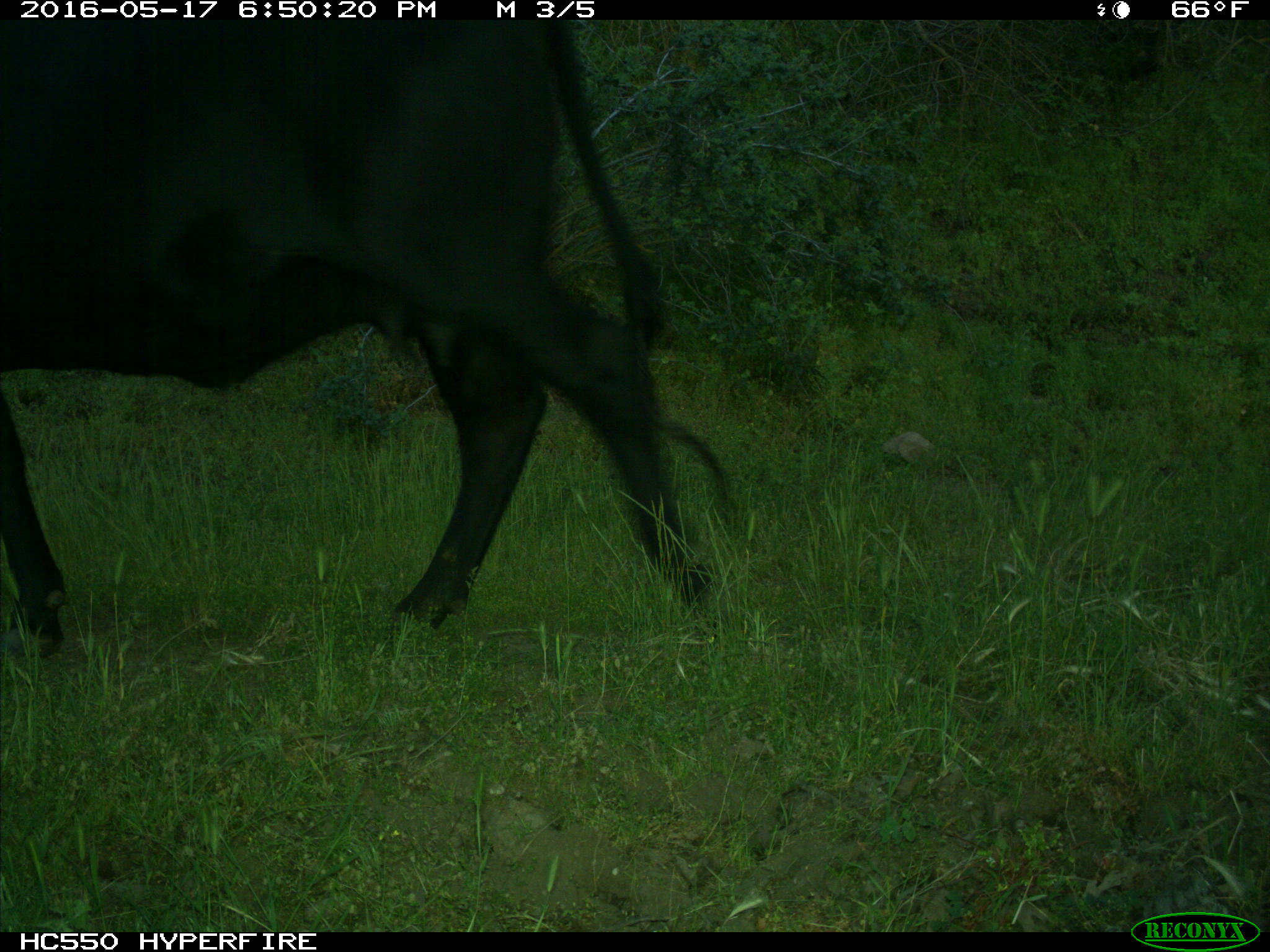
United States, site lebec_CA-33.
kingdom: Animalia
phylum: Chordata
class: Mammalia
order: Artiodactyla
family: Bovidae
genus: Bos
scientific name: Bos taurus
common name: domestic cow